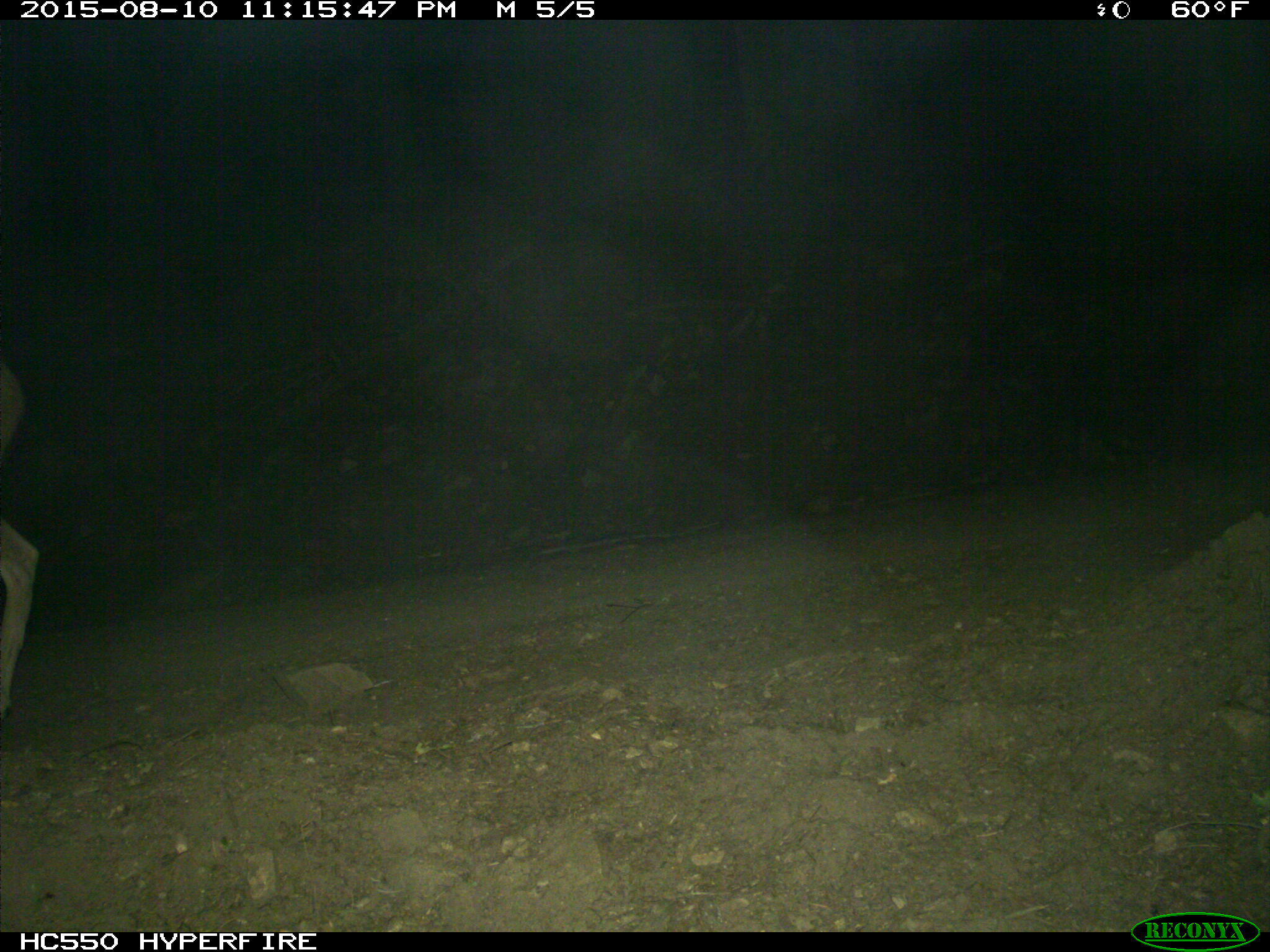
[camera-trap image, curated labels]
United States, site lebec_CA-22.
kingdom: Animalia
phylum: Chordata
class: Mammalia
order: Artiodactyla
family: Cervidae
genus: Odocoileus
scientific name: Odocoileus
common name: deer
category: unidentified deer